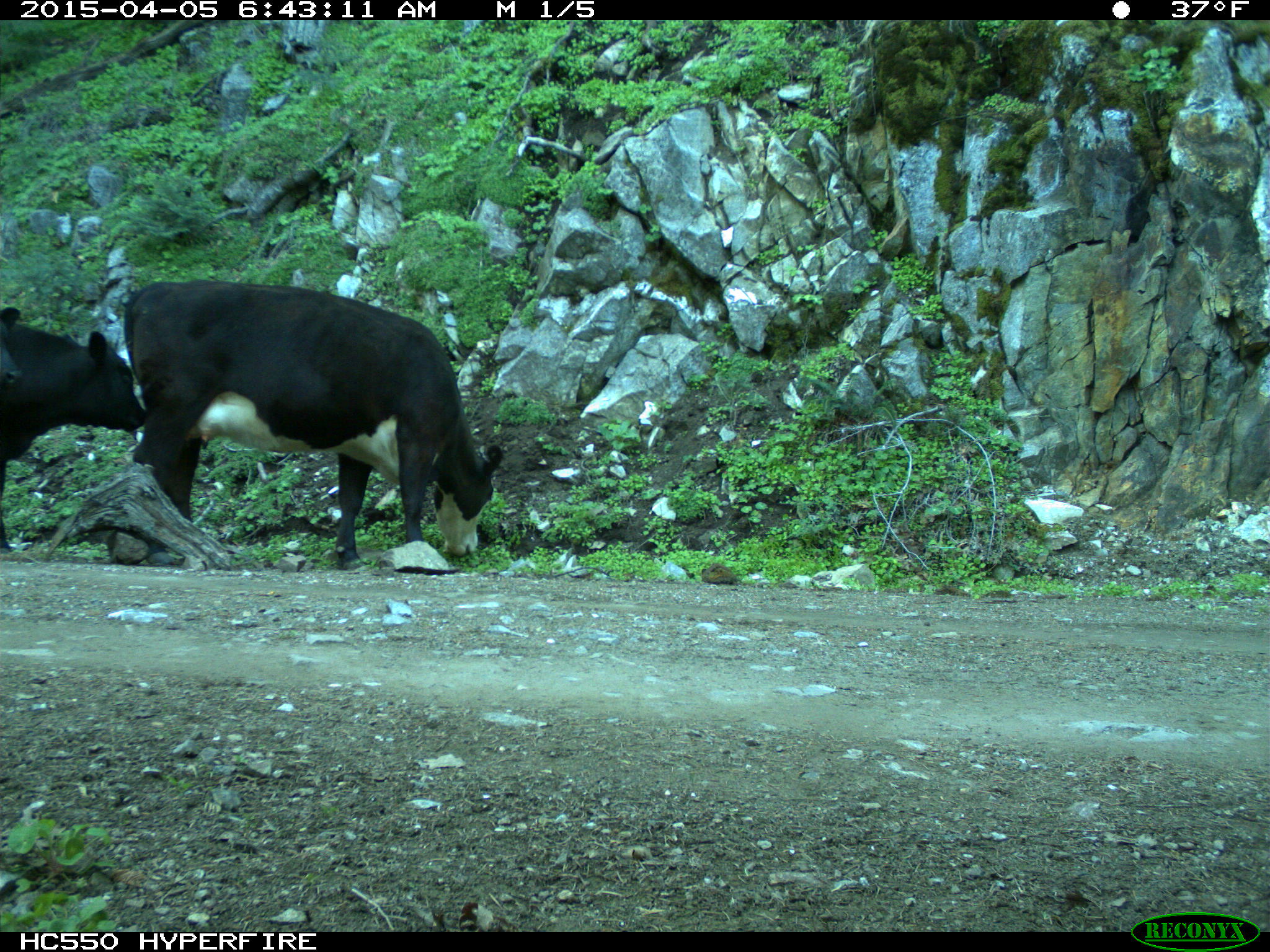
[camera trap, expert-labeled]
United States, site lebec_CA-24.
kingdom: Animalia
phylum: Chordata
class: Mammalia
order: Artiodactyla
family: Bovidae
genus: Bos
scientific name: Bos taurus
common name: domestic cow